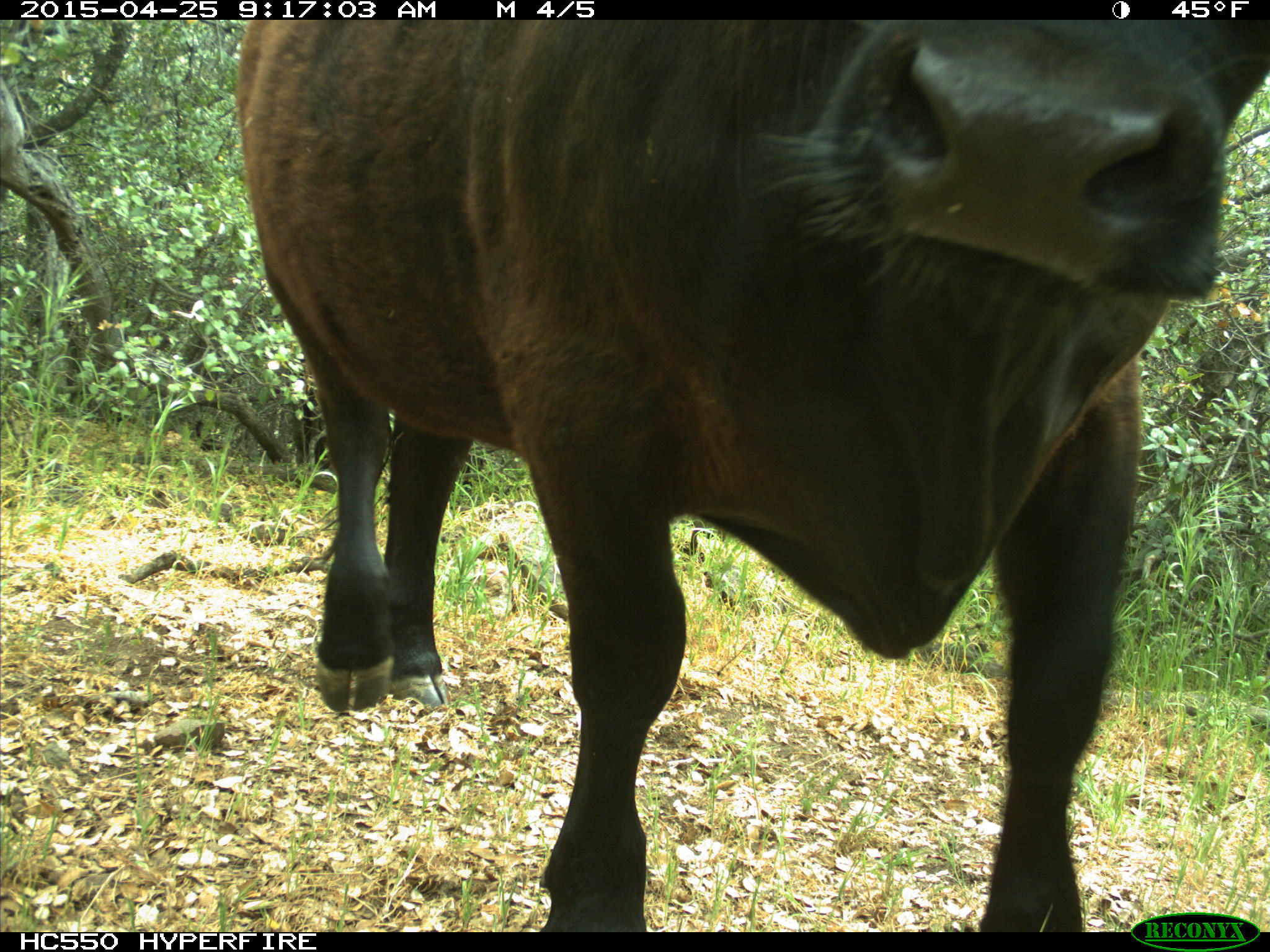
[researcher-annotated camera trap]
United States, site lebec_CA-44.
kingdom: Animalia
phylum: Chordata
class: Mammalia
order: Artiodactyla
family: Suidae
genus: Sus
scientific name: Sus scrofa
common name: wild boar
Sus scrofa (wild boar).